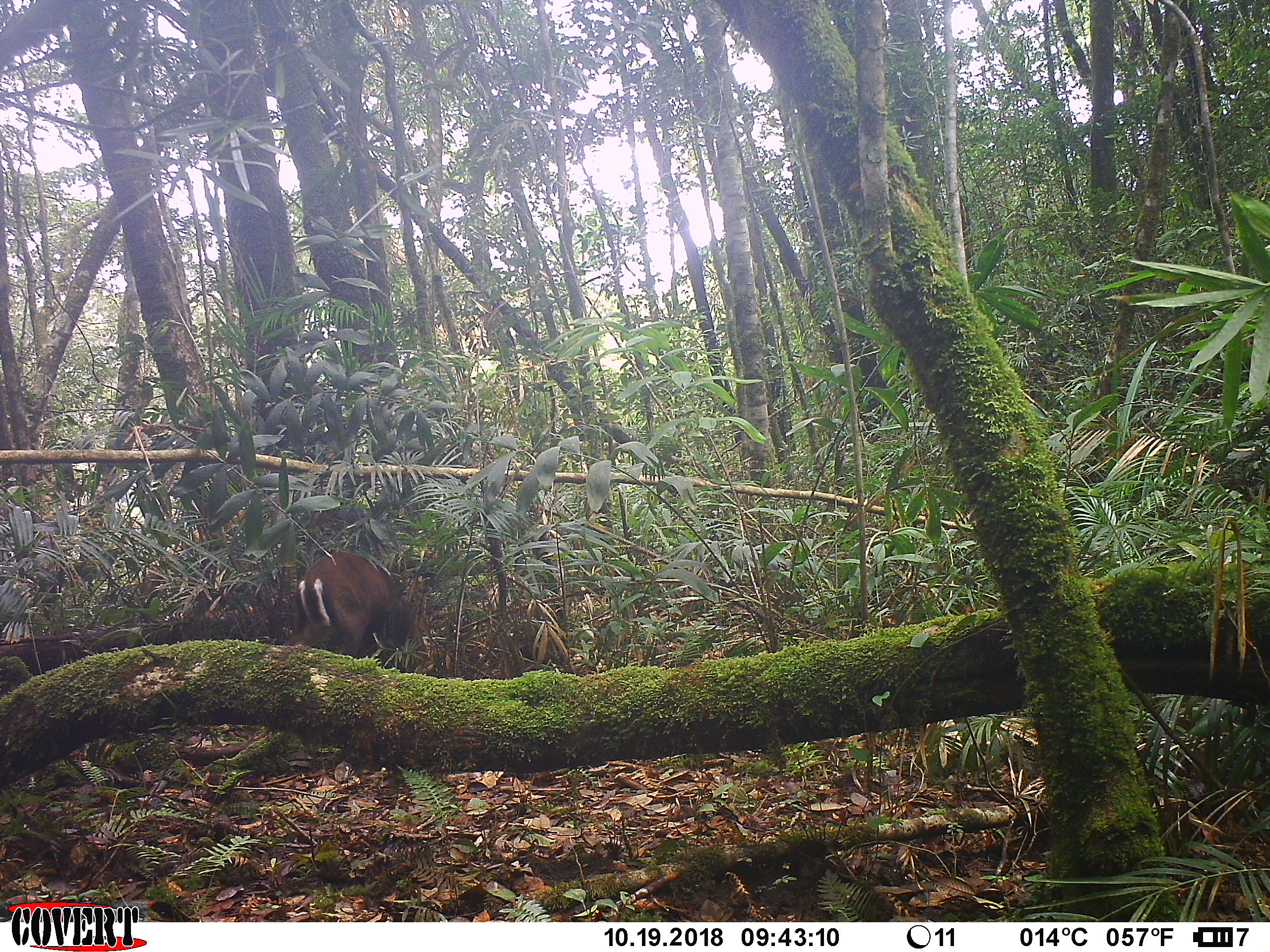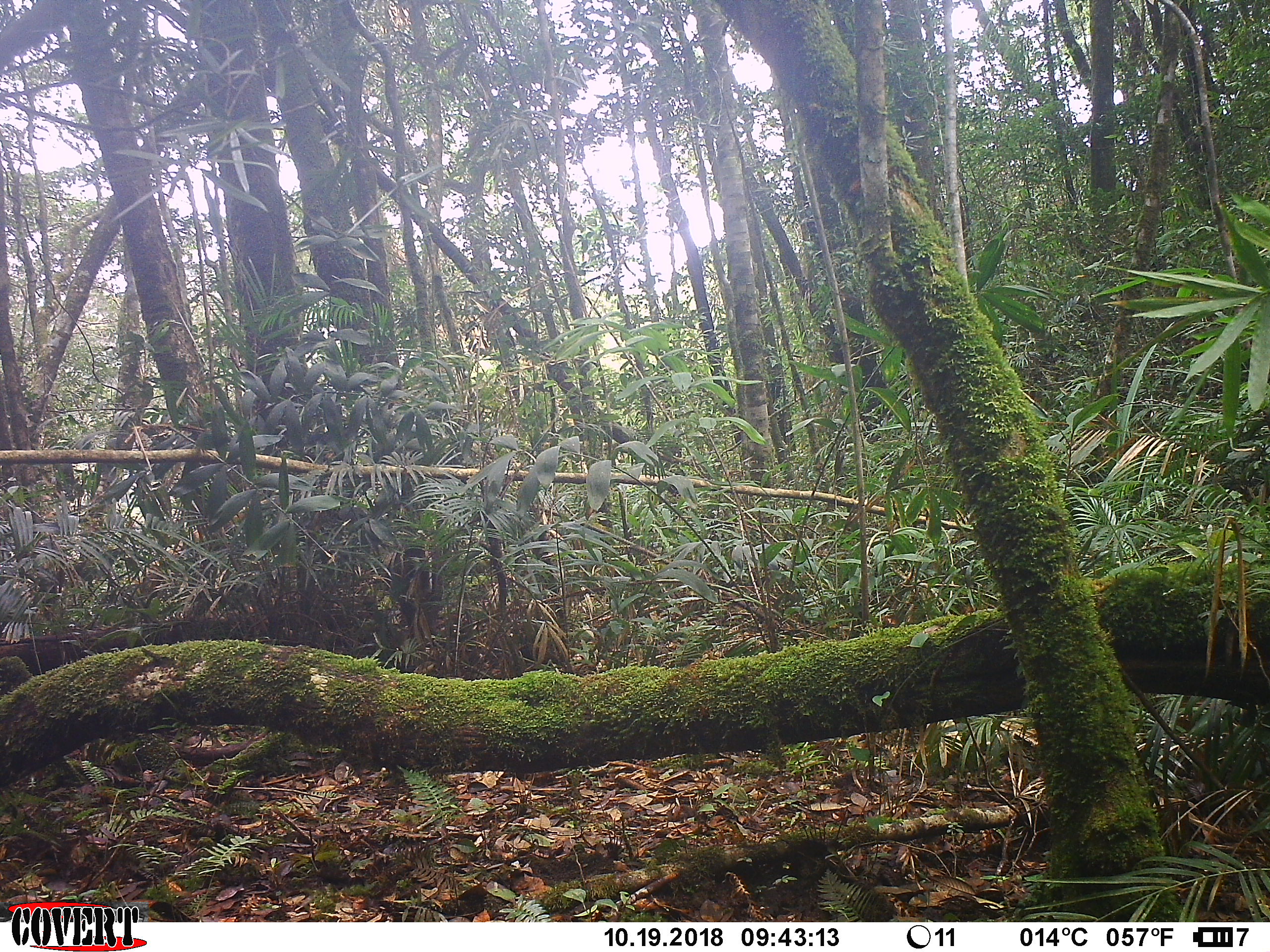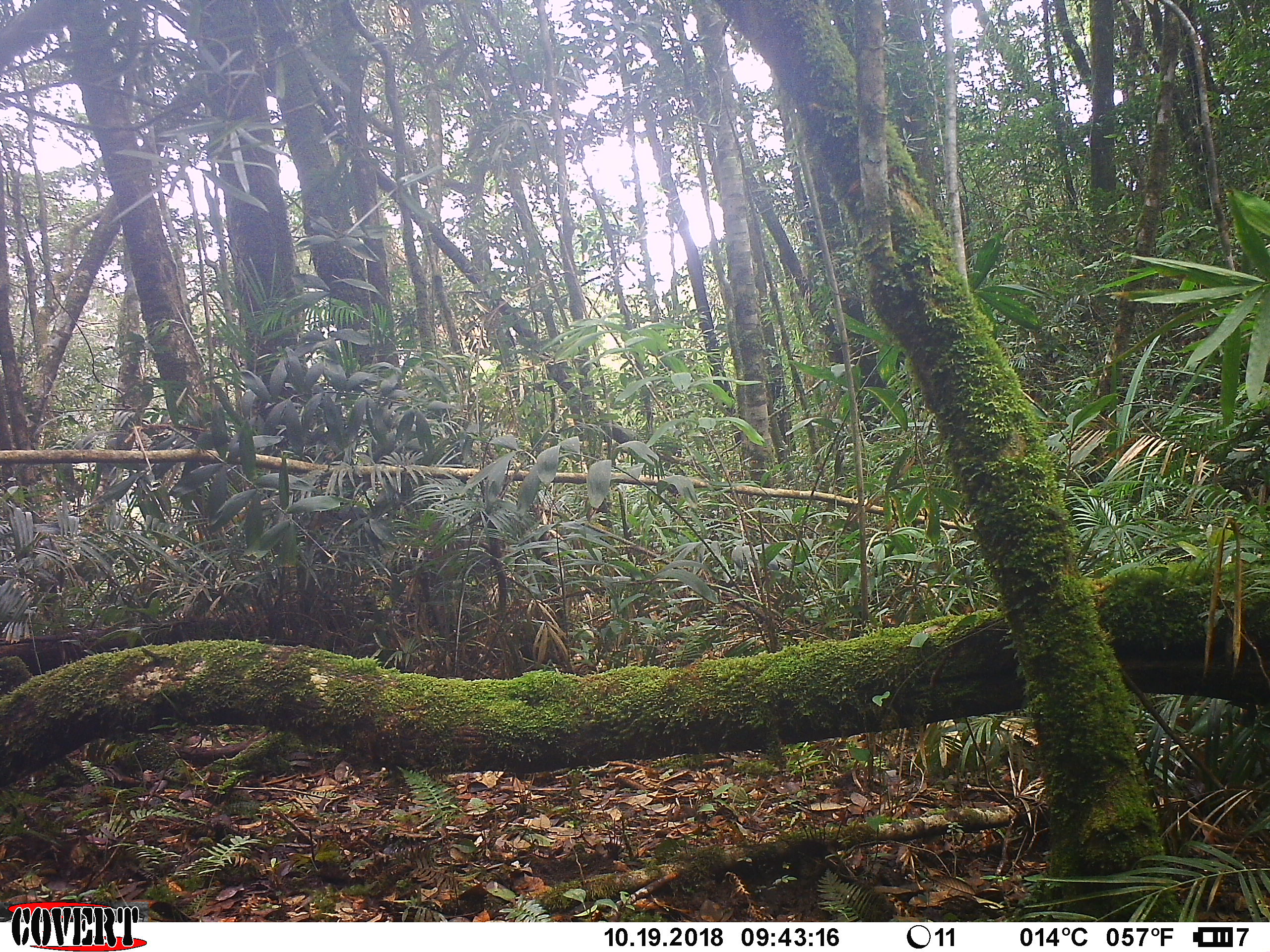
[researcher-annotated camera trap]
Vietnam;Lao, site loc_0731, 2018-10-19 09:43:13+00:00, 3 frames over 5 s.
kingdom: Animalia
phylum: Chordata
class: Mammalia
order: Artiodactyla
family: Cervidae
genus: Muntiacus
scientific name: Muntiacus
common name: muntjacs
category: unidentified muntjac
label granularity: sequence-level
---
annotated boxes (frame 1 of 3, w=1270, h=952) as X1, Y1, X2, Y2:
unidentified muntjac: 281, 551, 427, 672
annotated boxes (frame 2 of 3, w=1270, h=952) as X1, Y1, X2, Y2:
unidentified muntjac: 387, 543, 444, 636